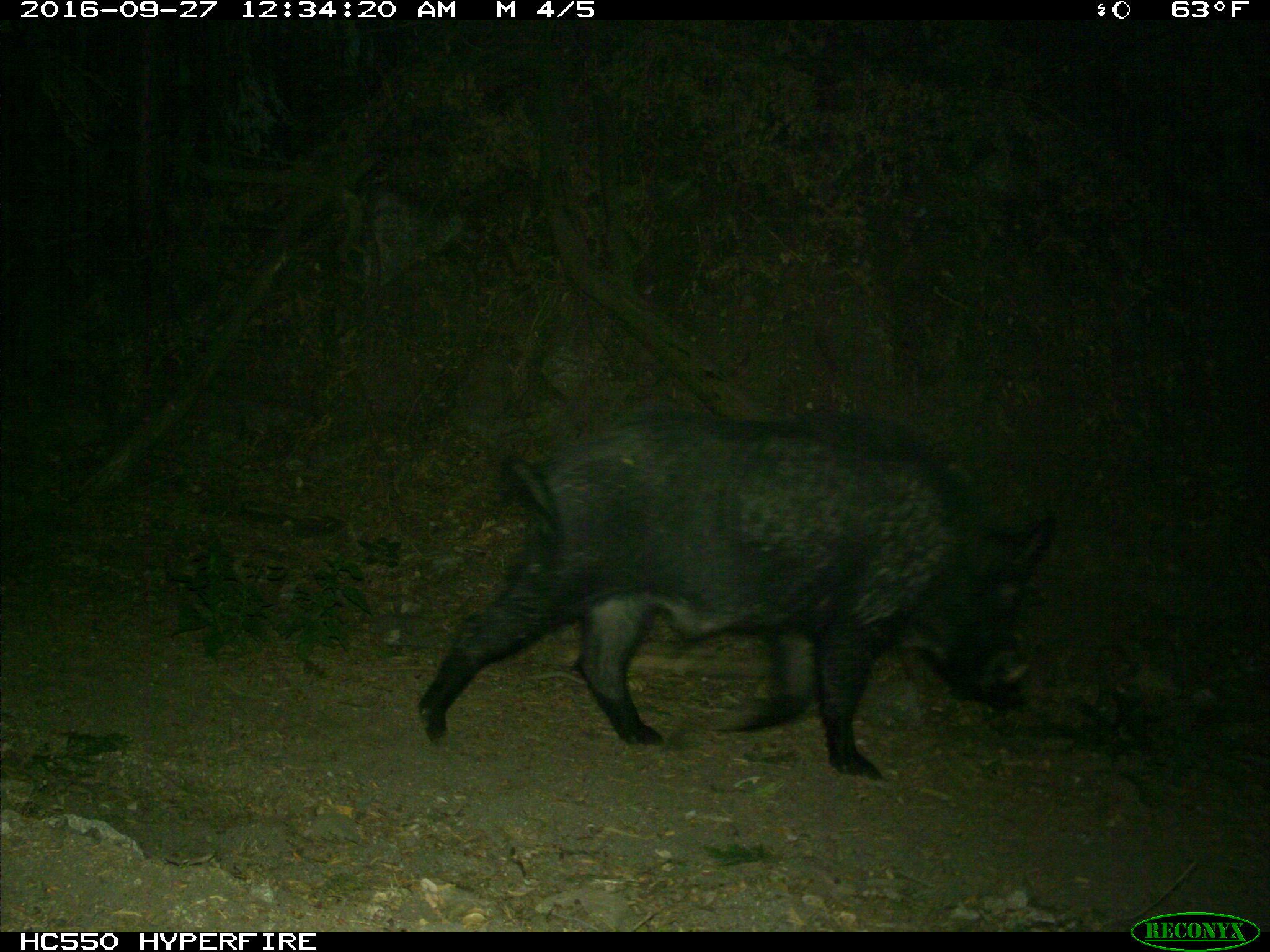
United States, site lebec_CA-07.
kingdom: Animalia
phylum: Chordata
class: Mammalia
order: Artiodactyla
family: Suidae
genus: Sus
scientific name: Sus scrofa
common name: wild boar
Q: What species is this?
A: Sus scrofa (wild boar).